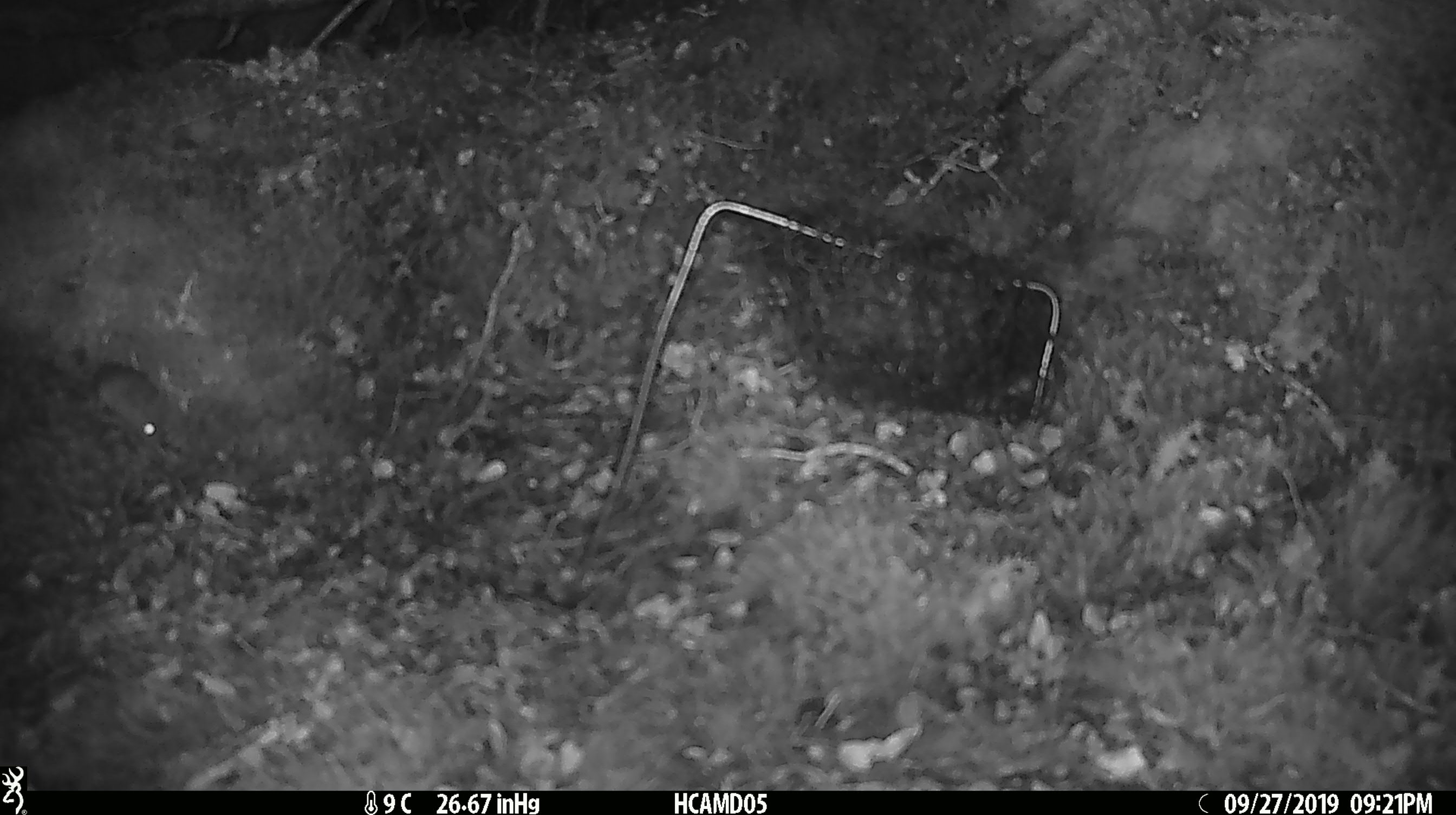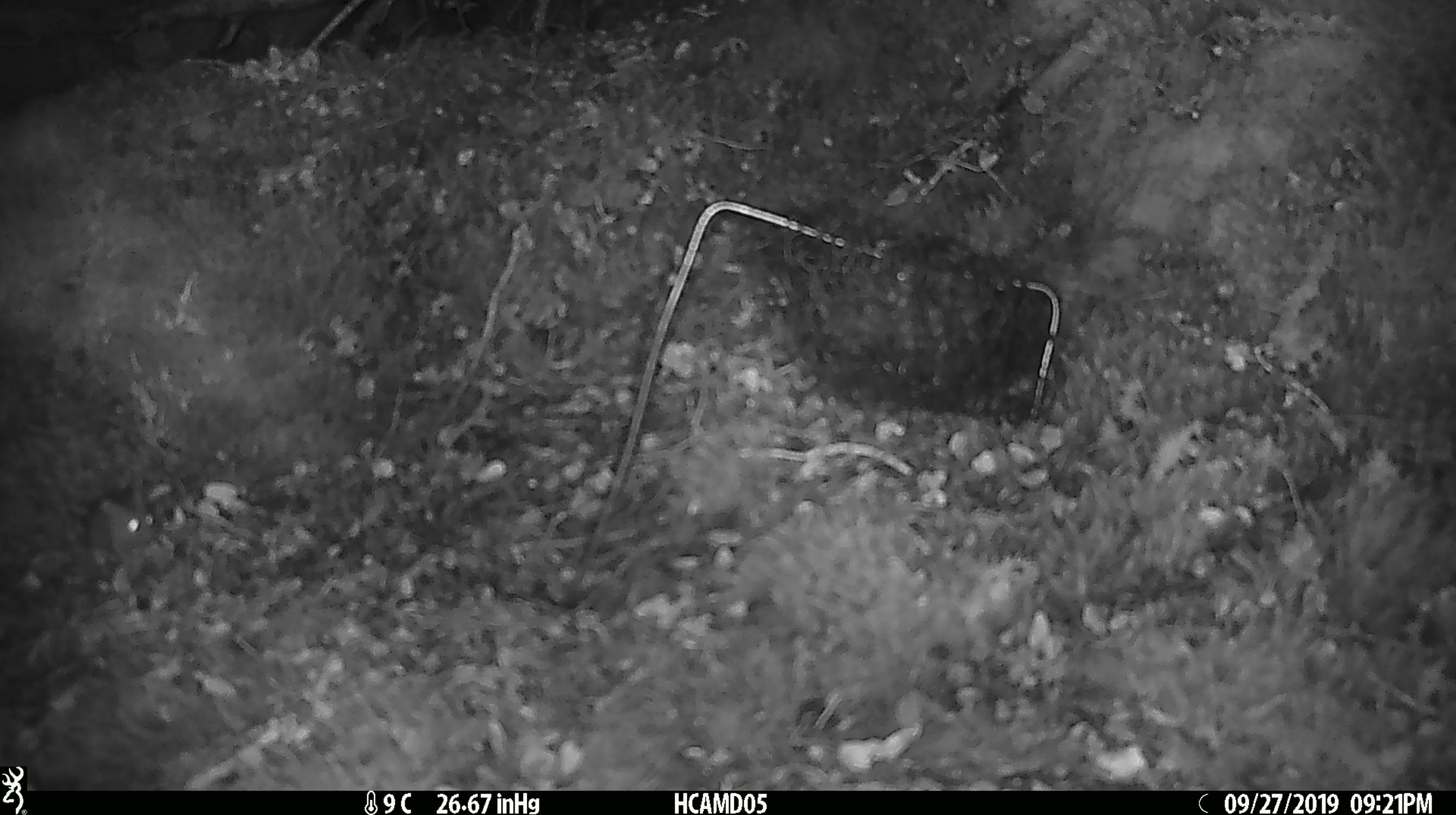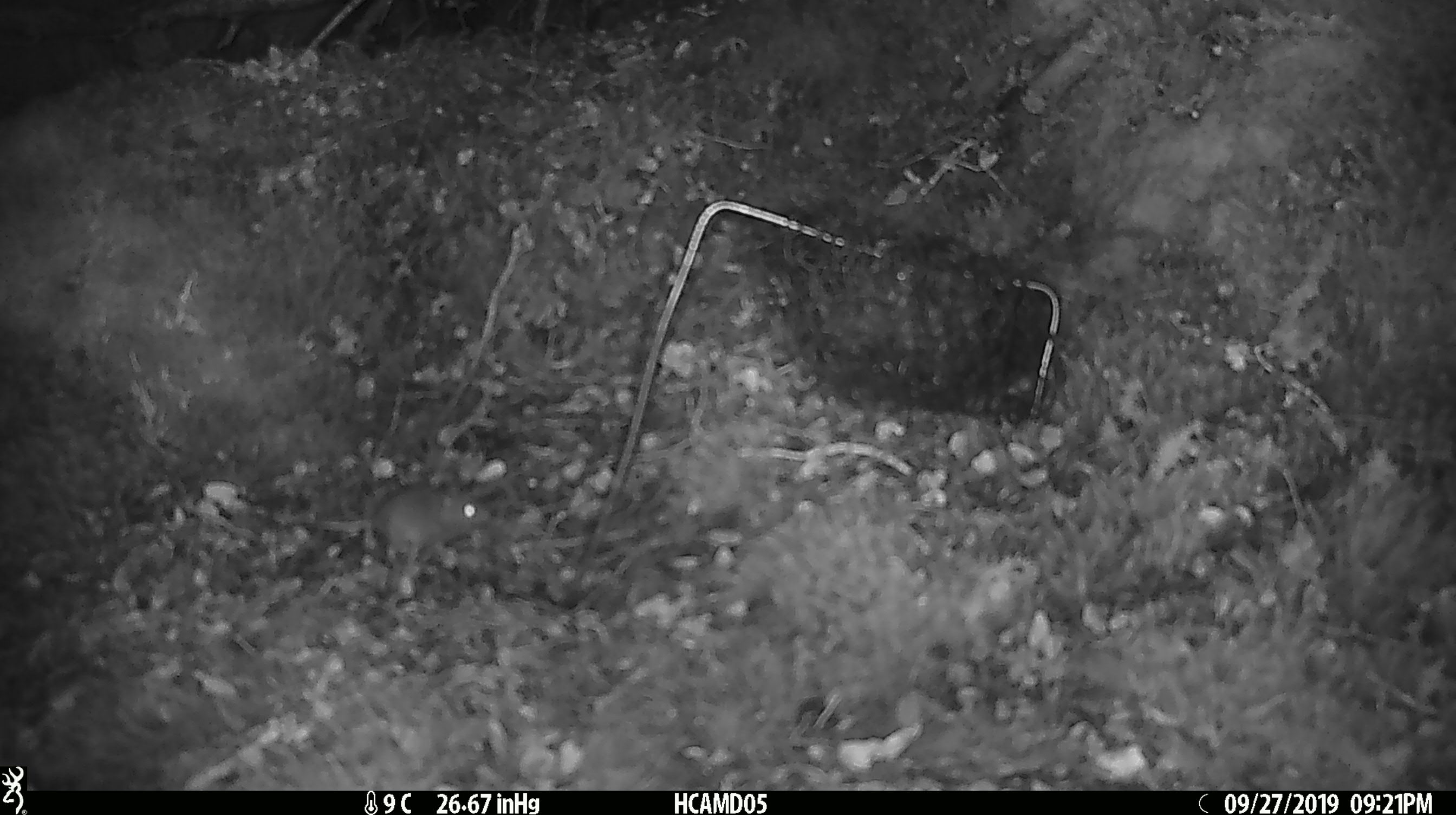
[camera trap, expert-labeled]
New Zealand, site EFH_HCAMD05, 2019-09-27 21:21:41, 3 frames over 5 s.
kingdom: Animalia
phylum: Chordata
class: Mammalia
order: Rodentia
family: Muridae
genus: Mus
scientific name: Mus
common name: mouse